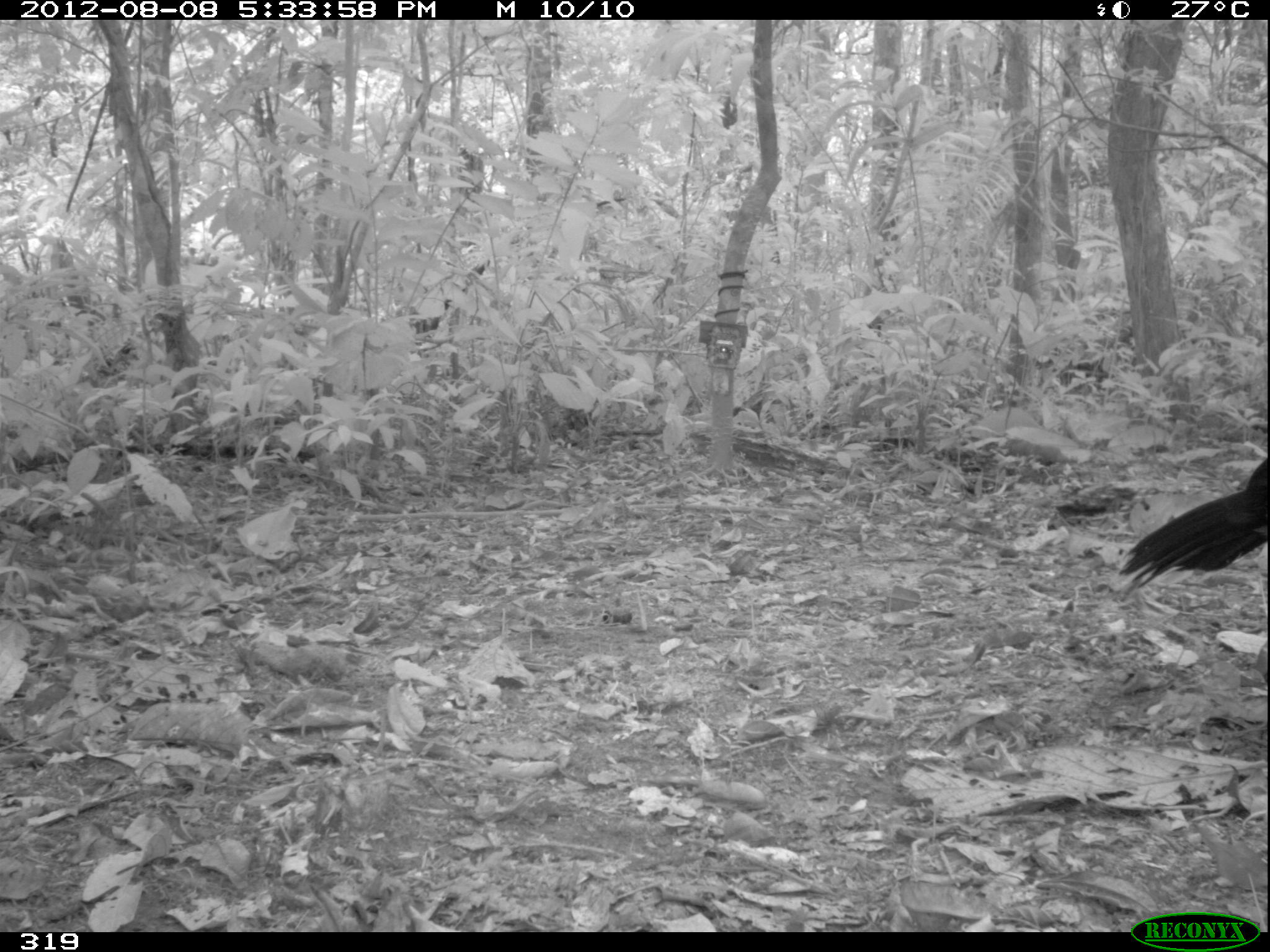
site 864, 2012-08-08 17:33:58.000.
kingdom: Animalia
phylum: Chordata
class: Aves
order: Galliformes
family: Cracidae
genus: Mitu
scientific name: Mitu tuberosum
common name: razor-billed curassow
Mitu tuberosum (razor-billed curassow).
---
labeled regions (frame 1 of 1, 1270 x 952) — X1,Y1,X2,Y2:
mitu tuberosum: 1116,456,1270,597